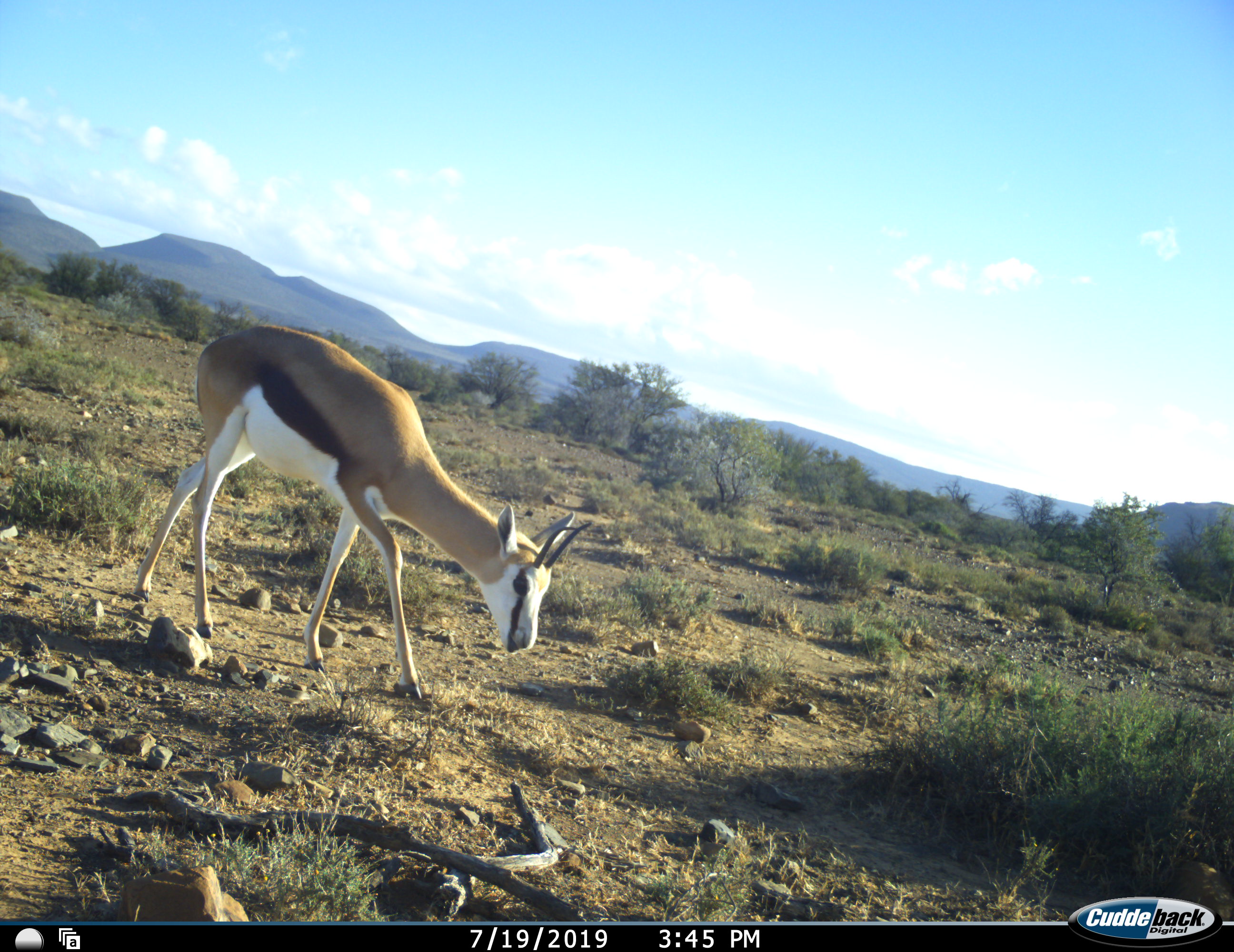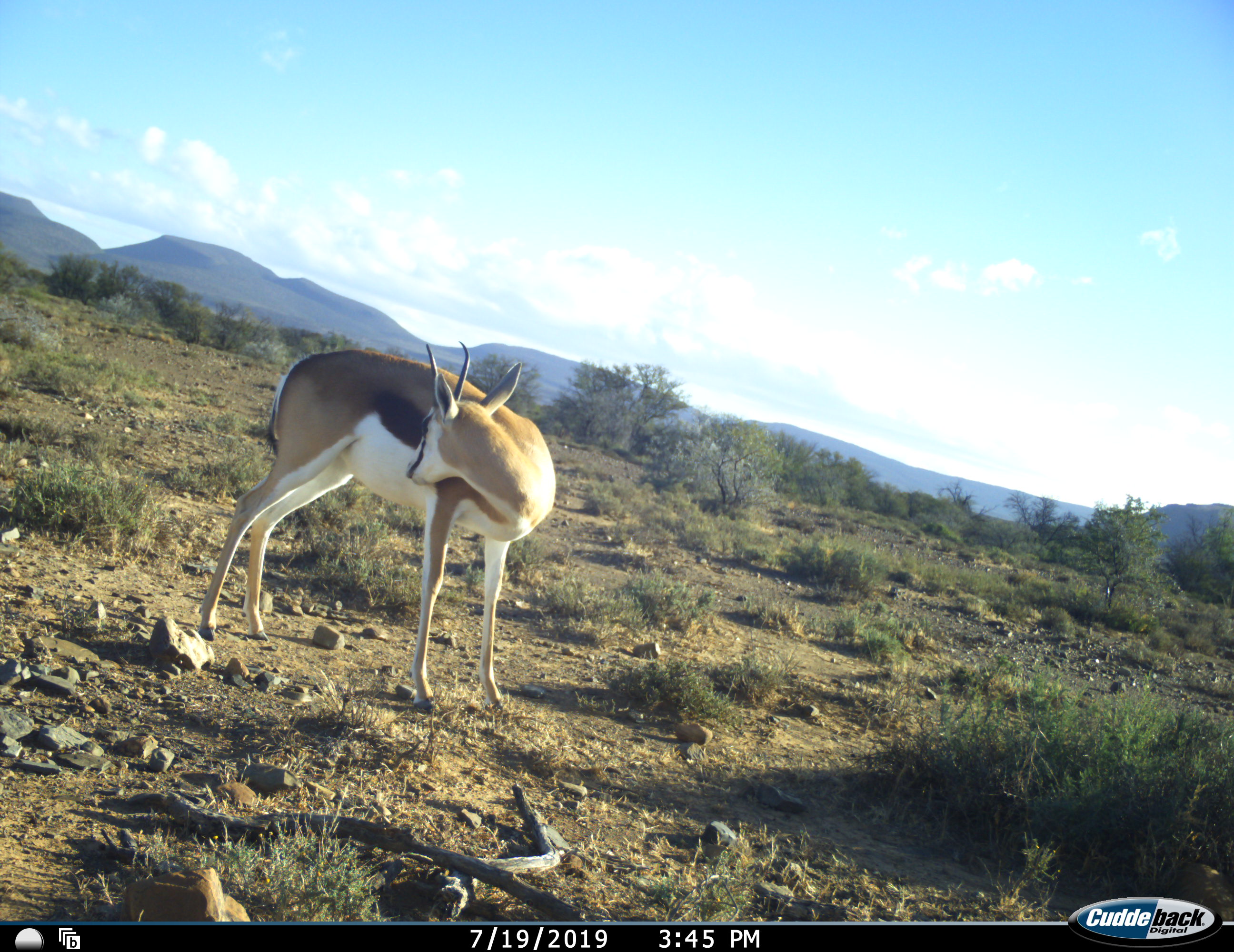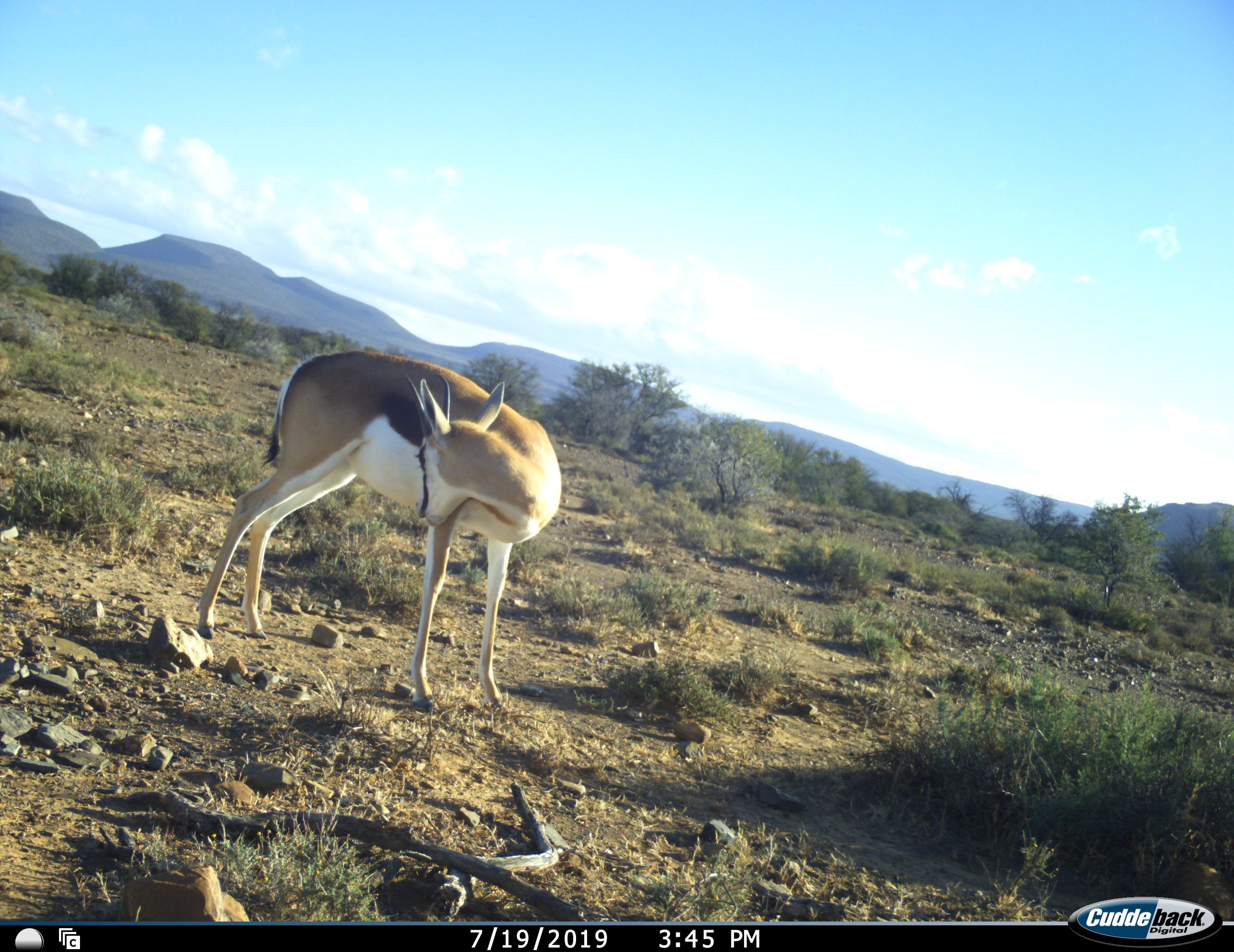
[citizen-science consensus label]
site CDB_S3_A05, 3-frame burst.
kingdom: Animalia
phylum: Chordata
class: Mammalia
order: Artiodactyla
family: Bovidae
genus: Antidorcas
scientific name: Antidorcas marsupialis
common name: springbok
Springbok (Antidorcas marsupialis), count 1. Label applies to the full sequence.